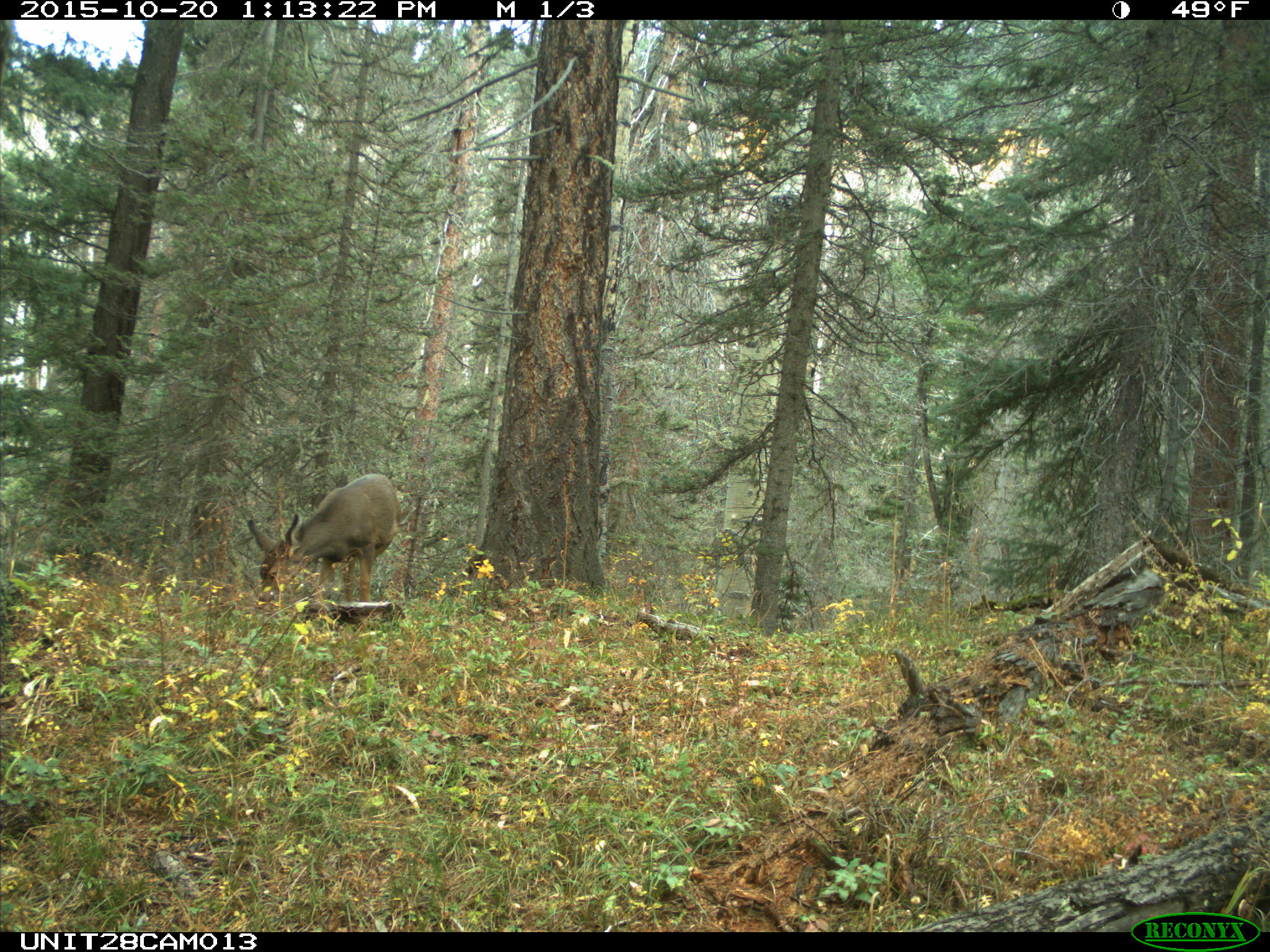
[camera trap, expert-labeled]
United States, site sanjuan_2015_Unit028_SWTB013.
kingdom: Animalia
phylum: Chordata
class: Mammalia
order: Artiodactyla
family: Cervidae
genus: Odocoileus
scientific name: Odocoileus hemionus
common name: mule deer